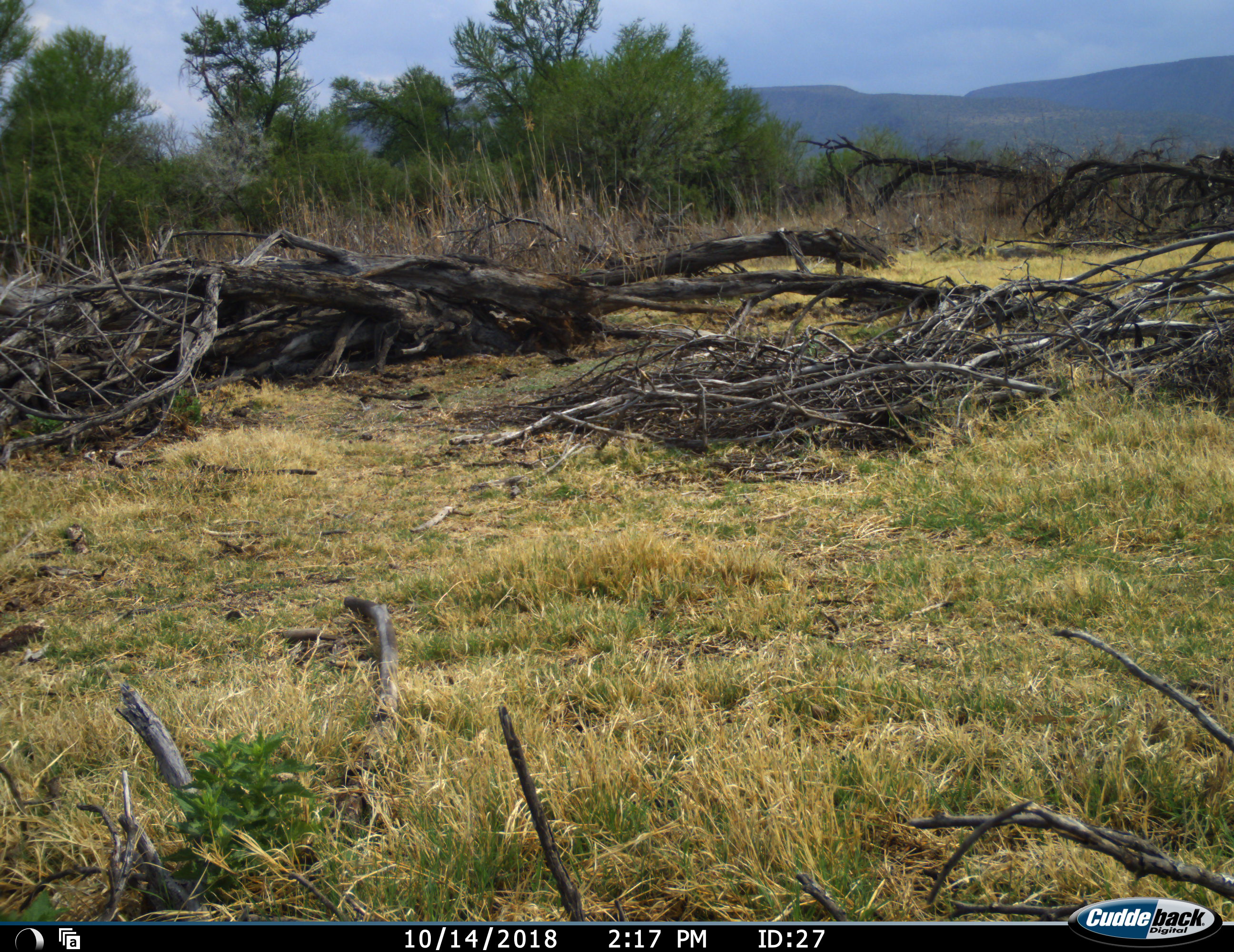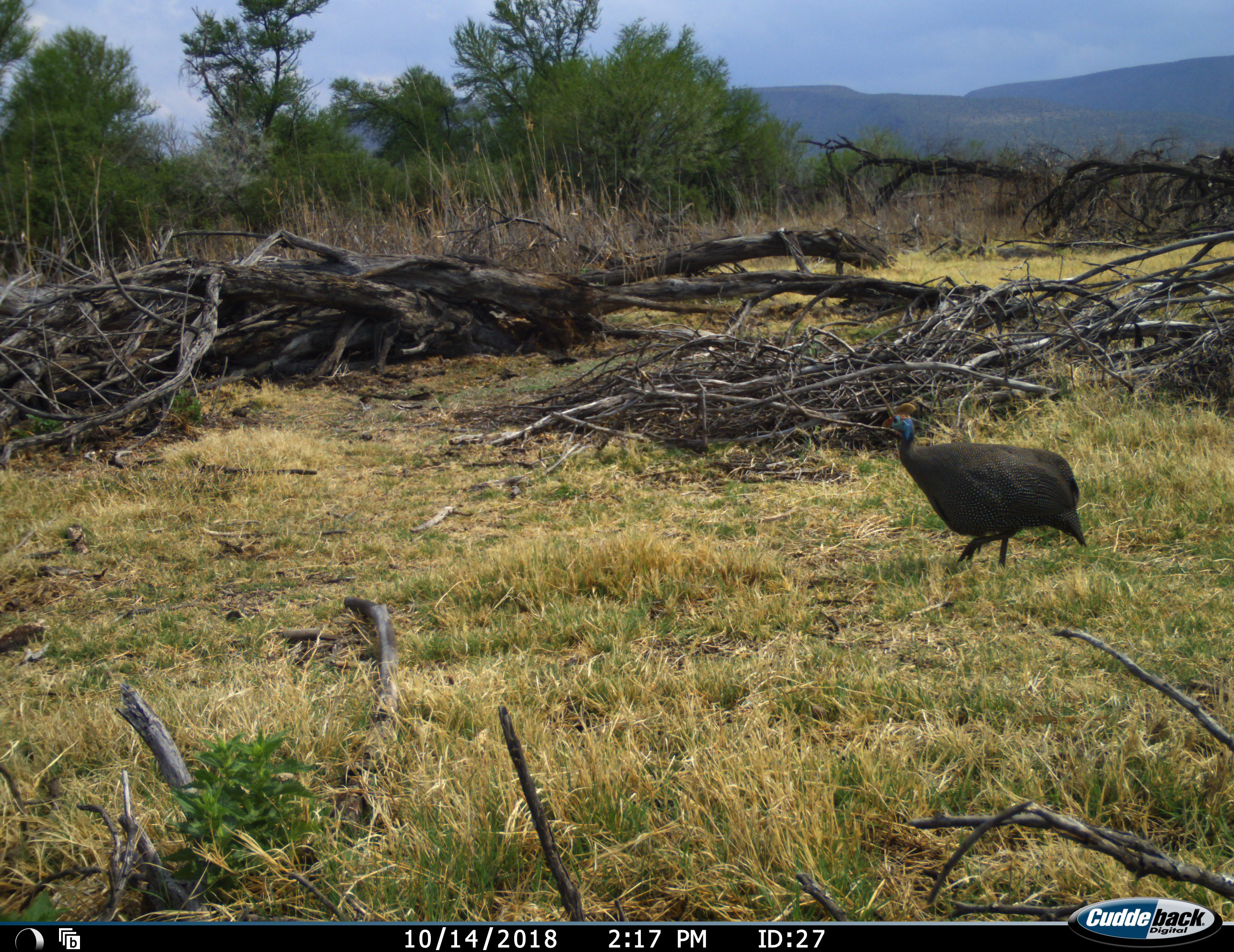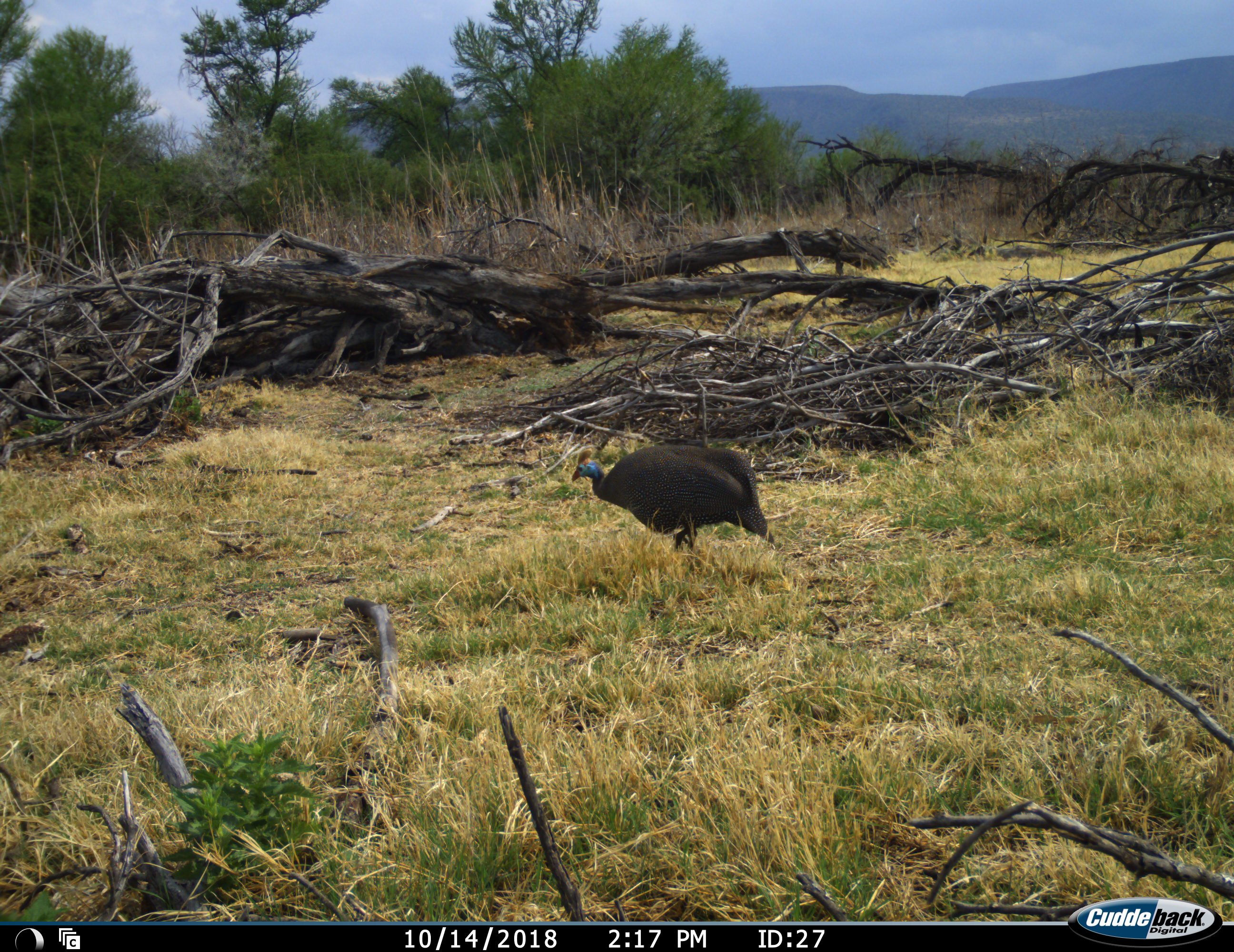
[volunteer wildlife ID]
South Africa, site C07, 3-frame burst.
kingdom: Animalia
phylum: Chordata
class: Aves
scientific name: Aves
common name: bird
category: birdother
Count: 1.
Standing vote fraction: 0%.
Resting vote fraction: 0%.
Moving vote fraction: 100%.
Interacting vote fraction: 0%.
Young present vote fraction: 0%.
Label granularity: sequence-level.